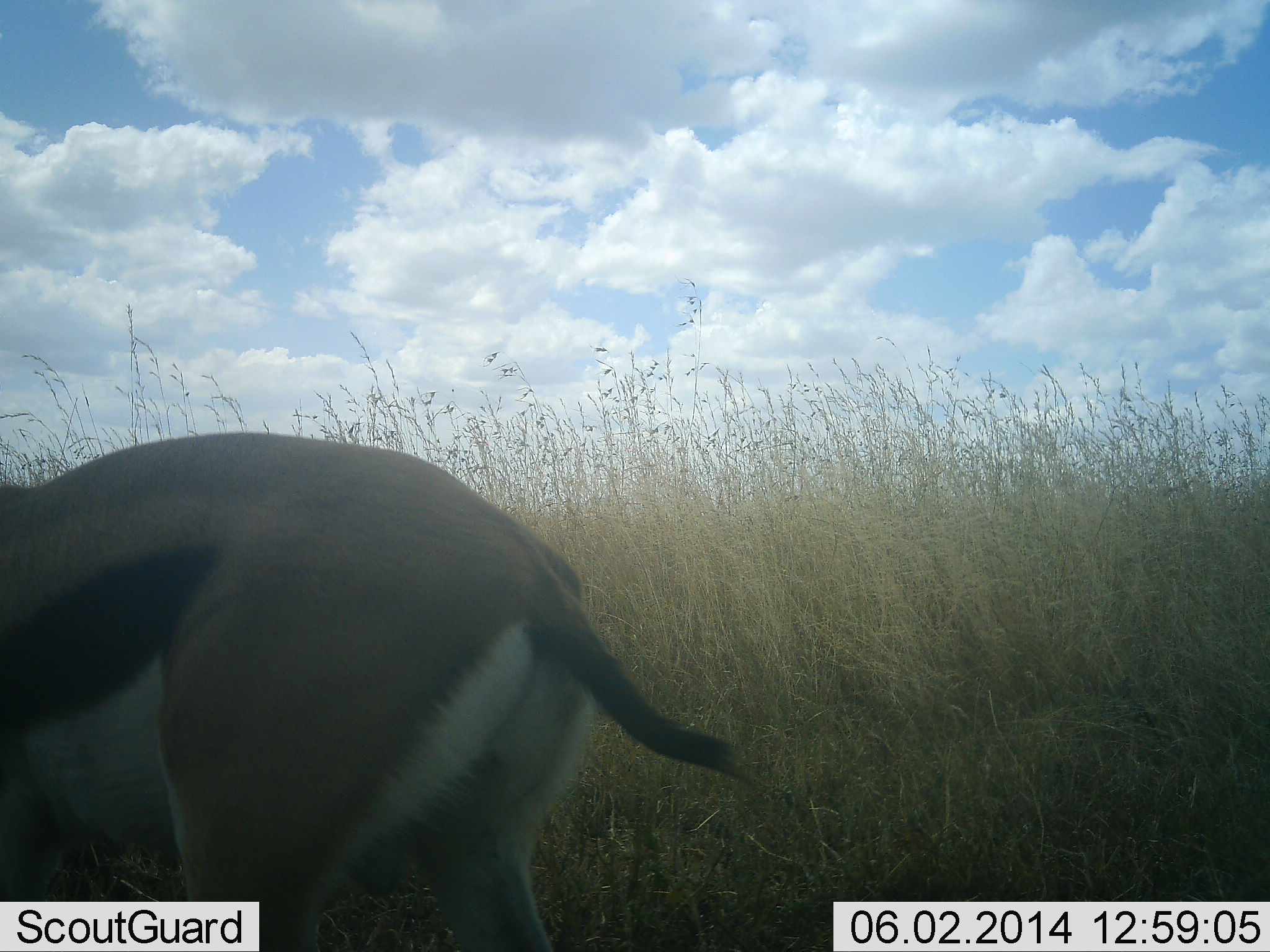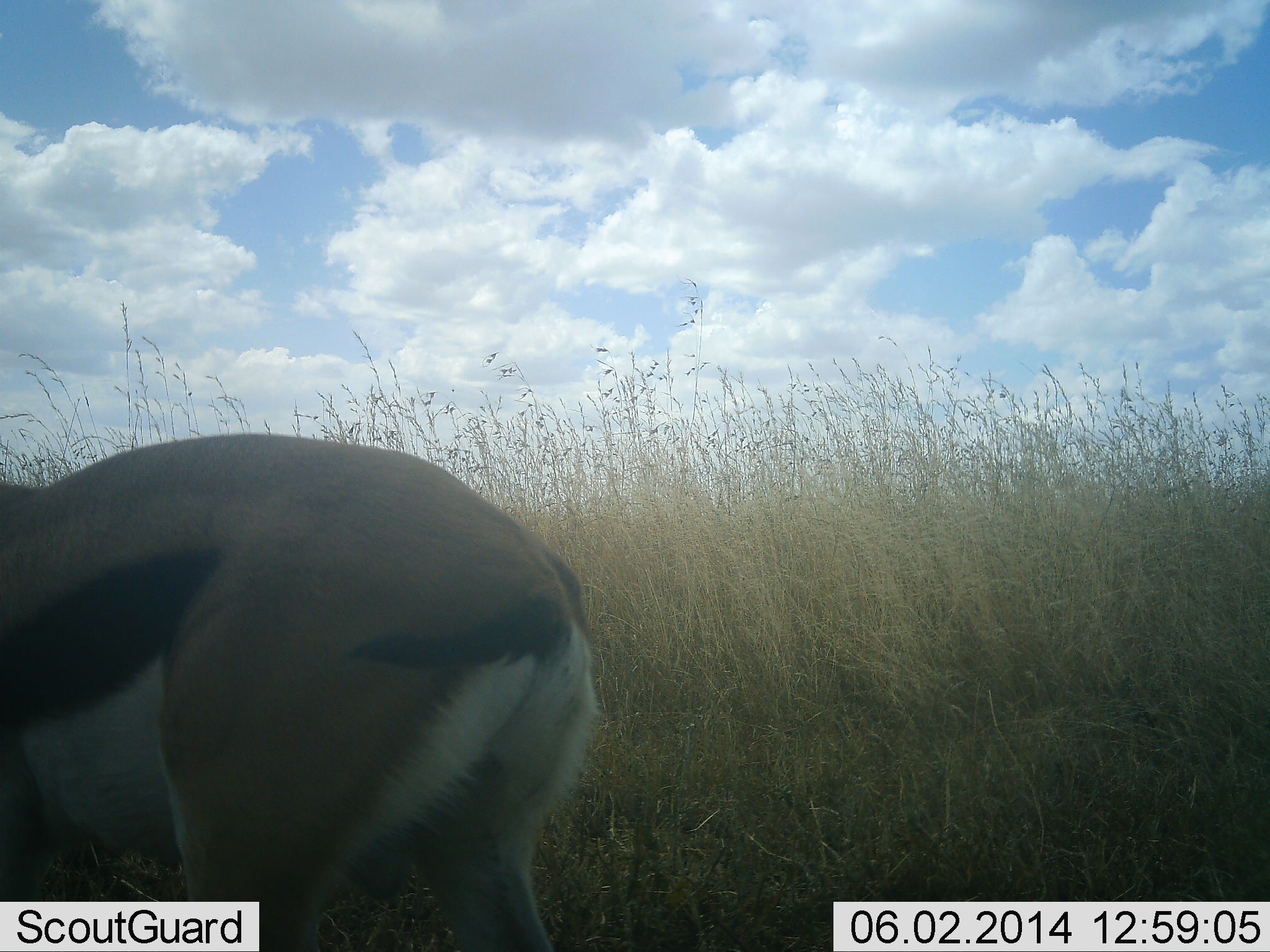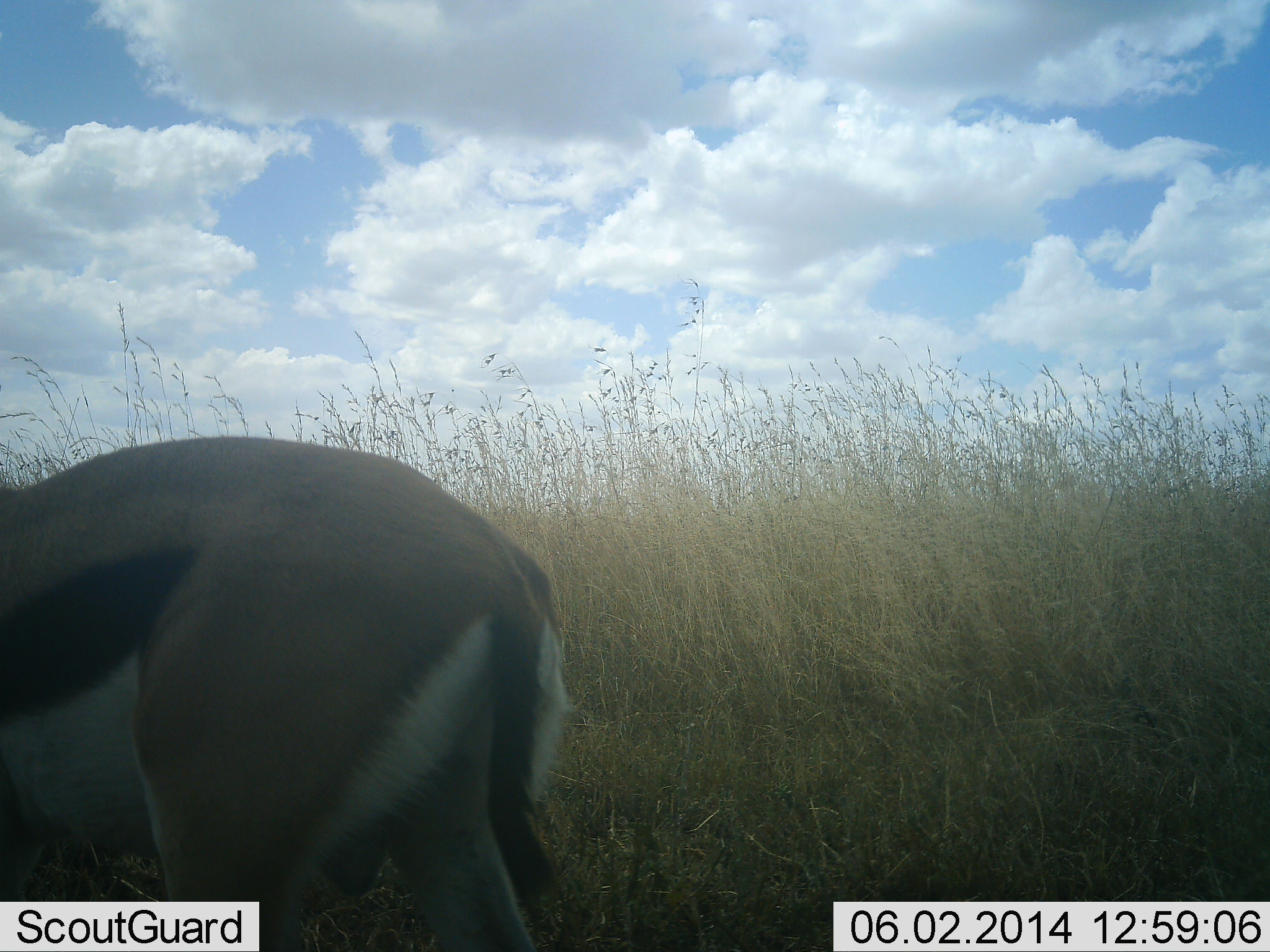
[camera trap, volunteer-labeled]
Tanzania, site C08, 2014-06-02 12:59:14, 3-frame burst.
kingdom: Animalia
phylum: Chordata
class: Mammalia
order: Artiodactyla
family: Bovidae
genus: Eudorcas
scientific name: Eudorcas thomsonii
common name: thomson's gazelle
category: gazellethomsons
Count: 1.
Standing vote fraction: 90%.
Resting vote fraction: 0%.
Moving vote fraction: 20%.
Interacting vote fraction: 0%.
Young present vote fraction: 0%.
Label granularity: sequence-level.